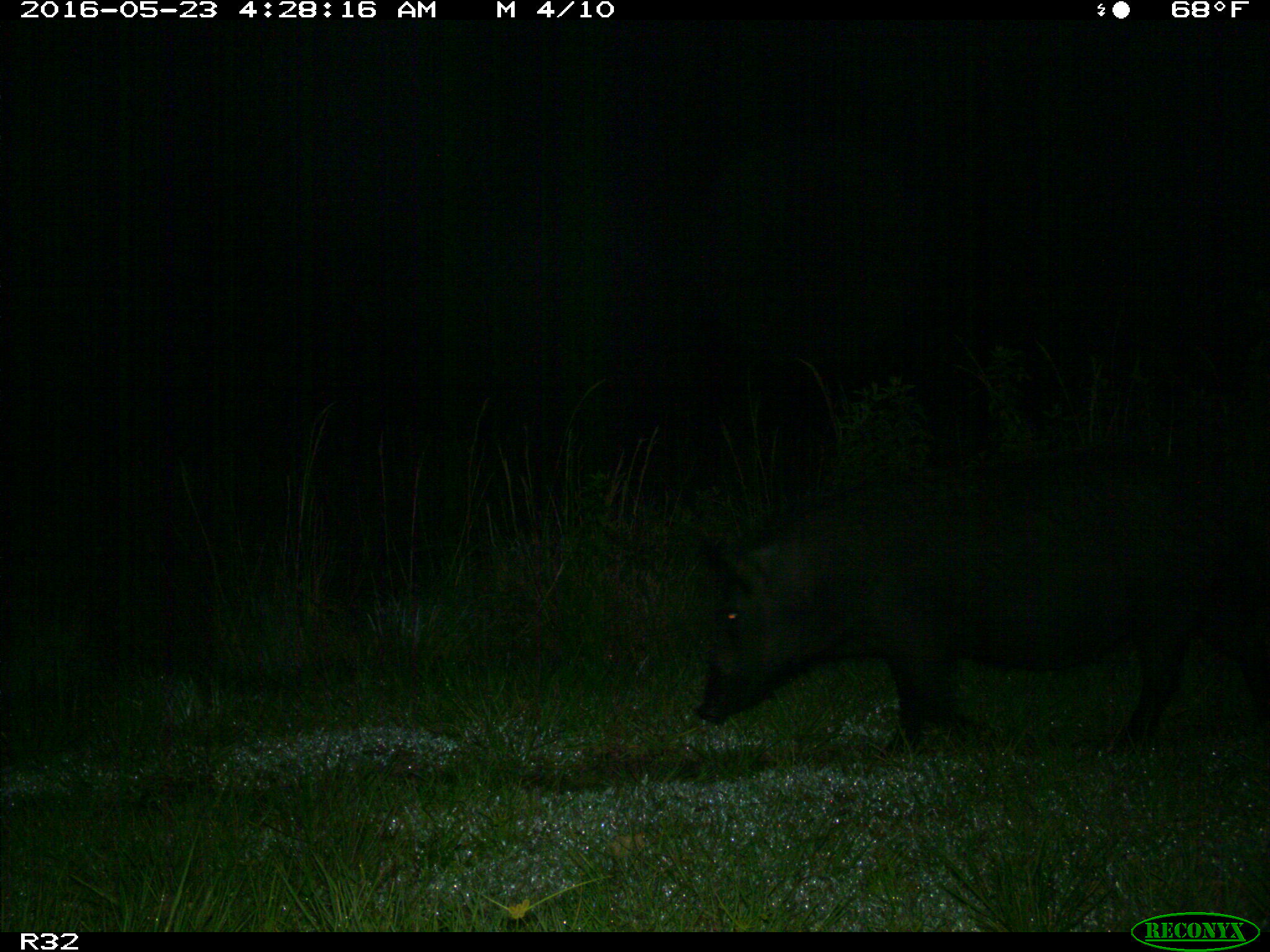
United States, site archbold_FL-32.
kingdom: Animalia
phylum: Chordata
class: Mammalia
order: Artiodactyla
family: Suidae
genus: Sus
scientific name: Sus scrofa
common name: wild boar